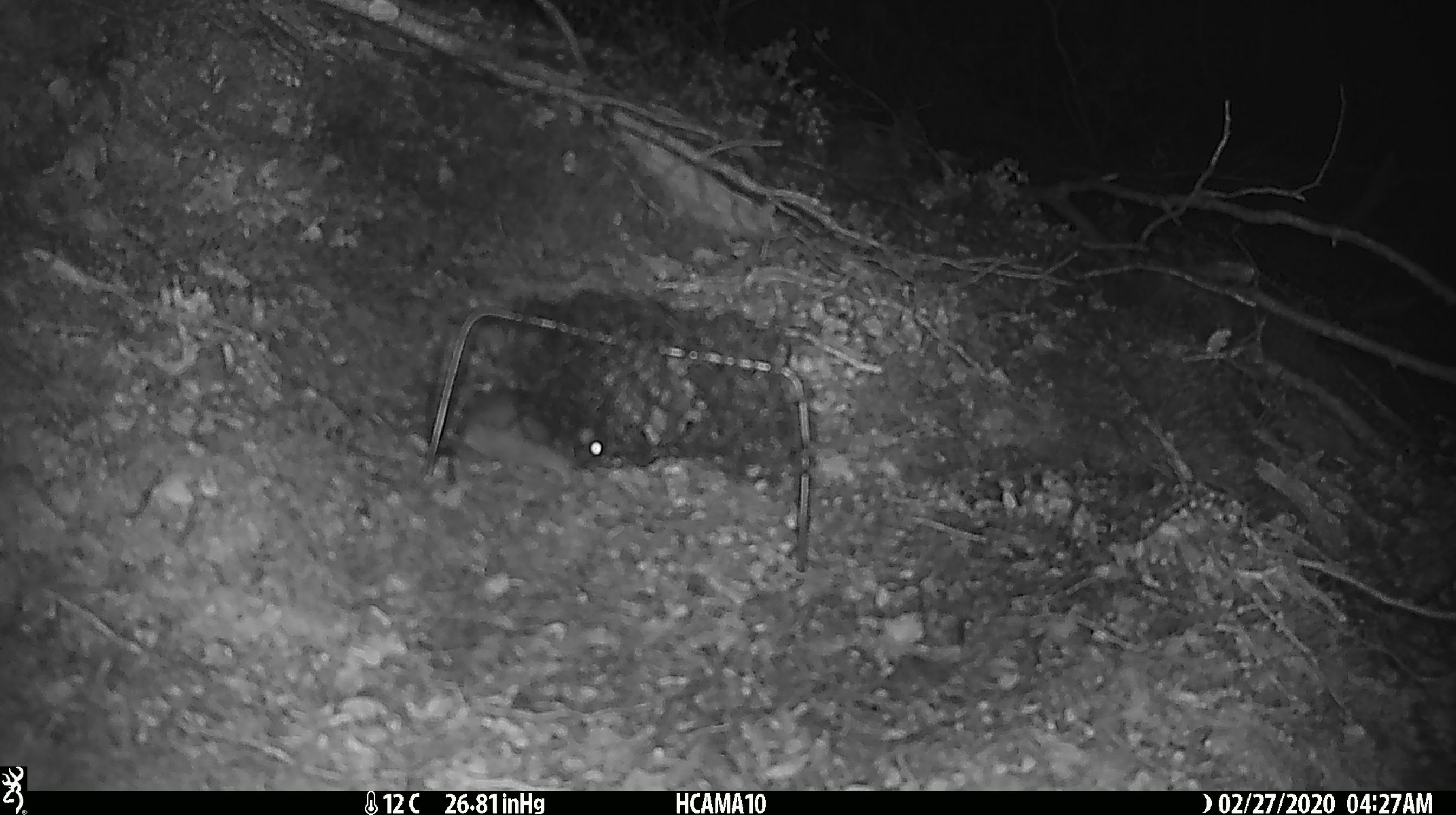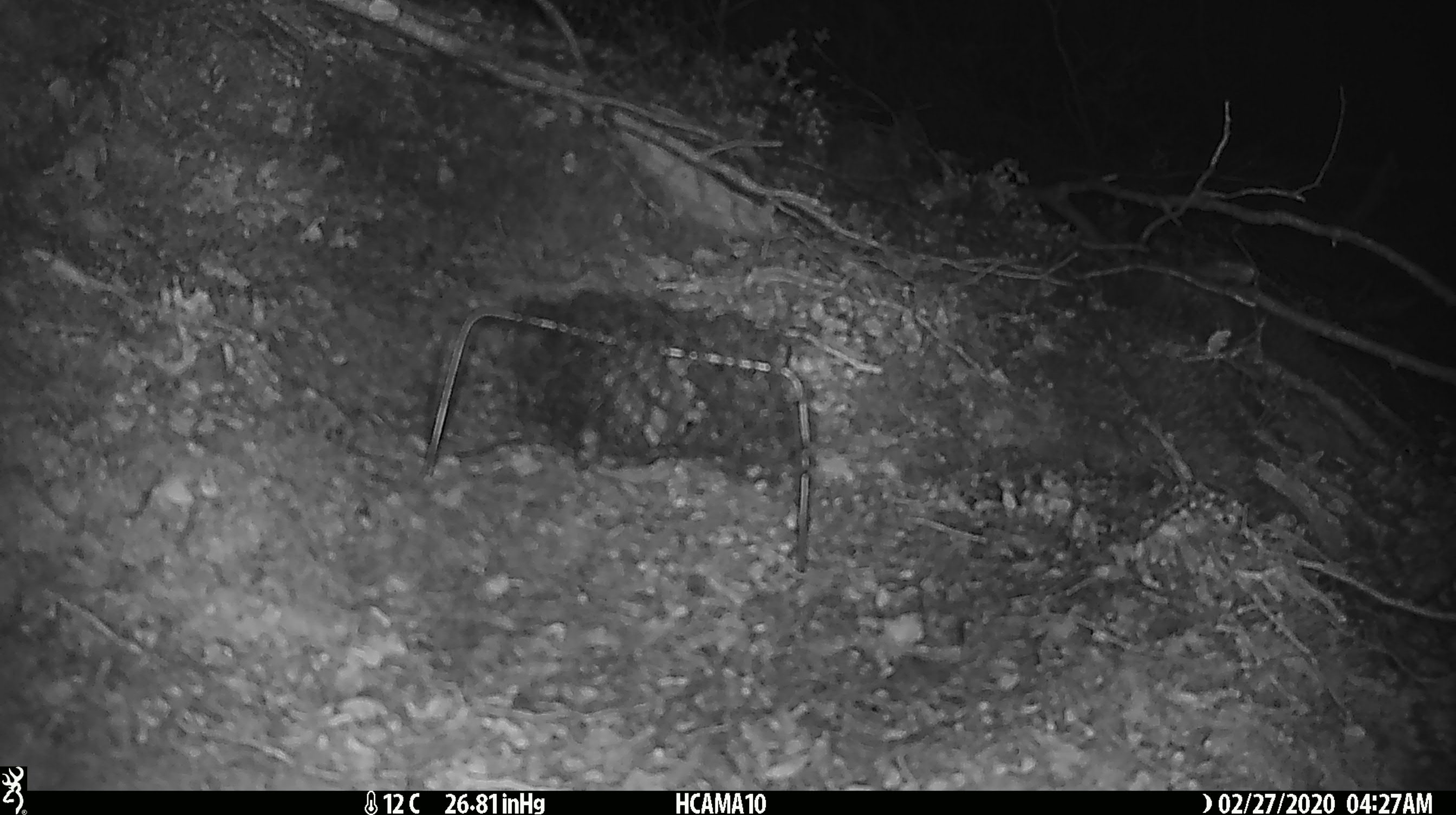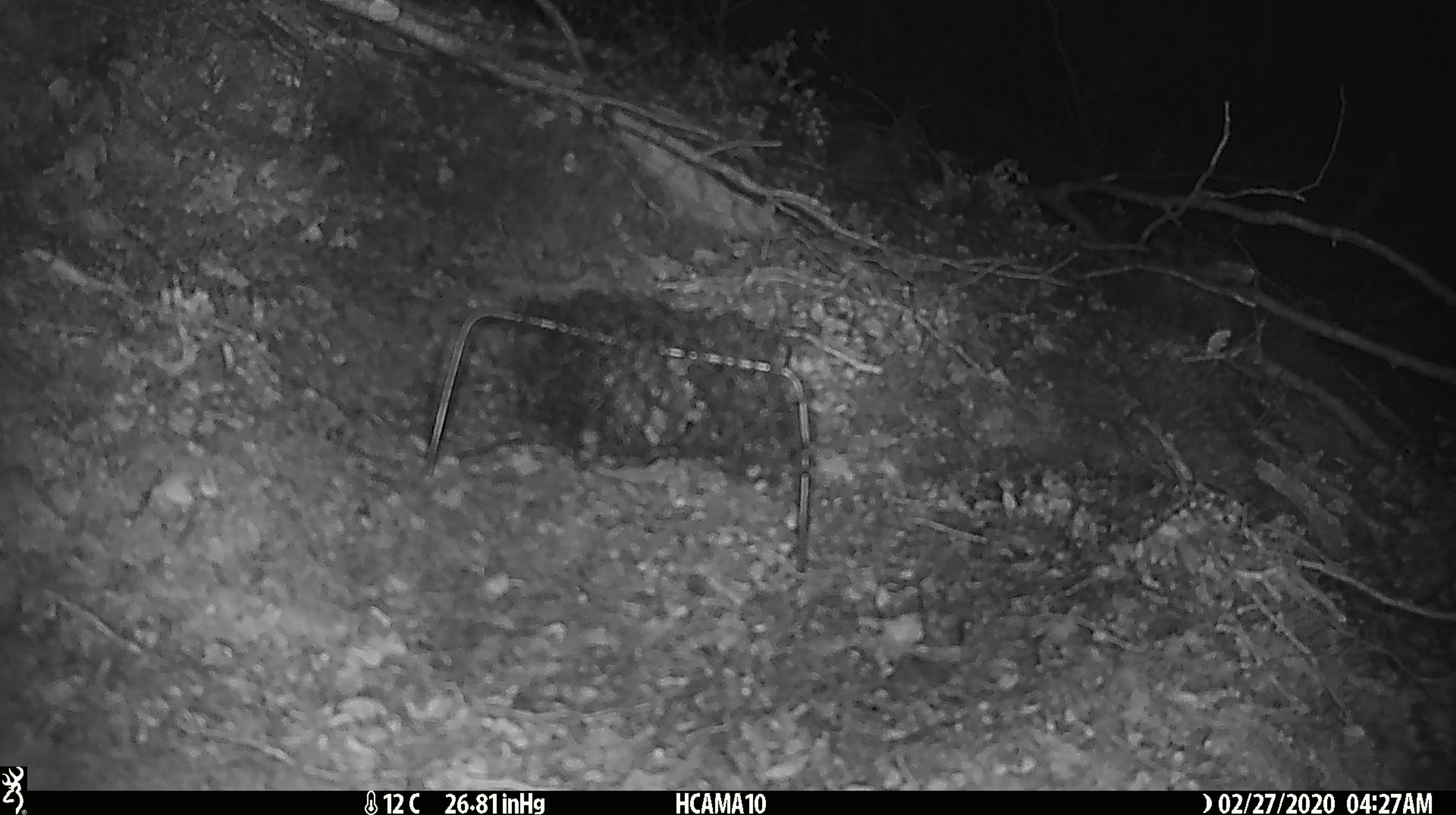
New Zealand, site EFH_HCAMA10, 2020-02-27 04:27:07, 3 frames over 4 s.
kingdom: Animalia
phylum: Chordata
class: Mammalia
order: Rodentia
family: Muridae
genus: Mus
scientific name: Mus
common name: mouse